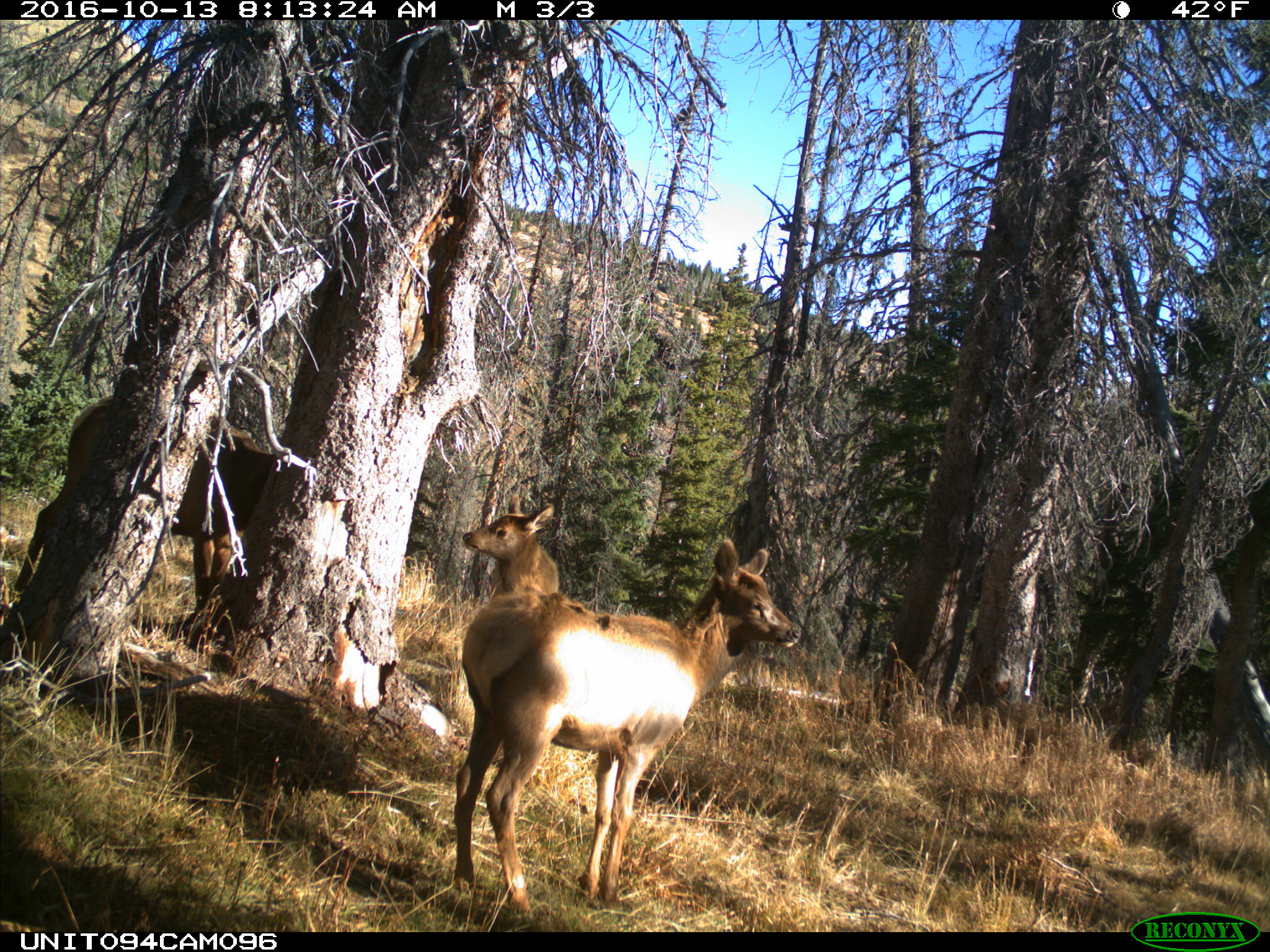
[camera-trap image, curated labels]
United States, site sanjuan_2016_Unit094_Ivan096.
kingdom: Animalia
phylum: Chordata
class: Mammalia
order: Artiodactyla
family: Cervidae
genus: Cervus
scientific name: Cervus elaphus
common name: red deer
Cervus elaphus (red deer).